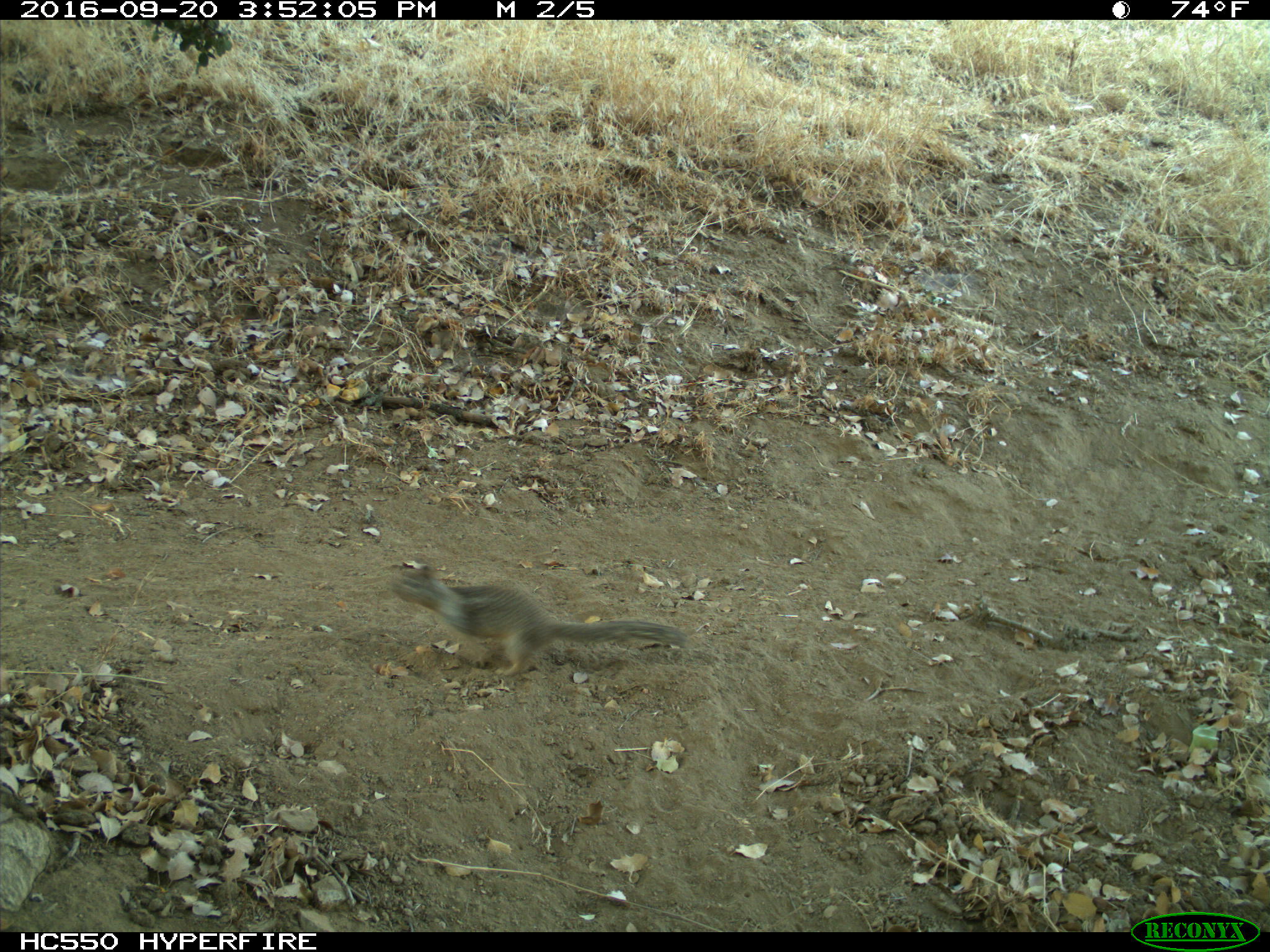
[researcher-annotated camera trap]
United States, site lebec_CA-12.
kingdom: Animalia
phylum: Chordata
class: Mammalia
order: Rodentia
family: Sciuridae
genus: Otospermophilus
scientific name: Otospermophilus beecheyi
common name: california ground squirrel